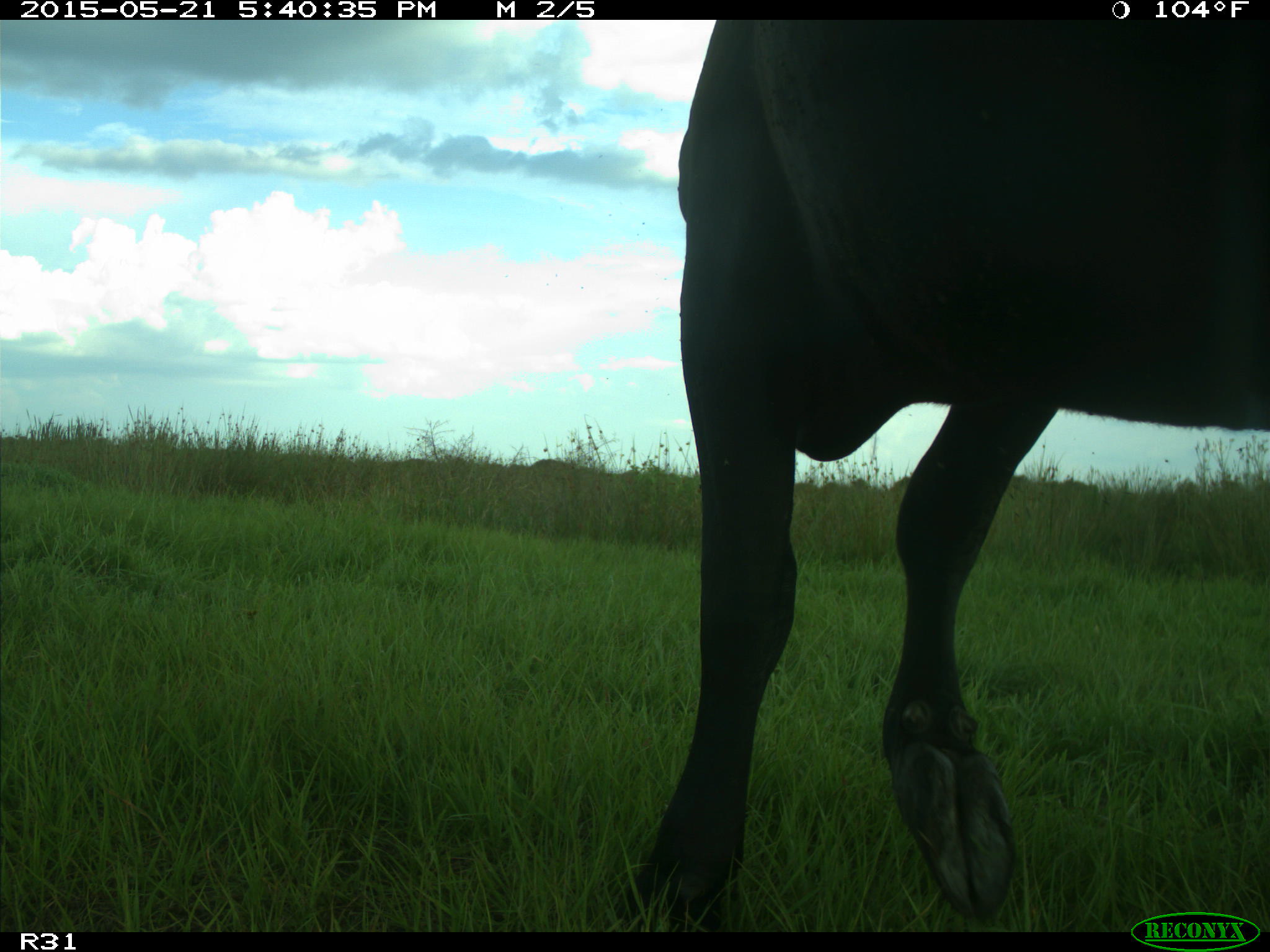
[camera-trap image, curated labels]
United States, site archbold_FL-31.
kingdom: Animalia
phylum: Chordata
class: Mammalia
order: Artiodactyla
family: Bovidae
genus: Bos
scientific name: Bos taurus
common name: domestic cow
Bos taurus (domestic cow).